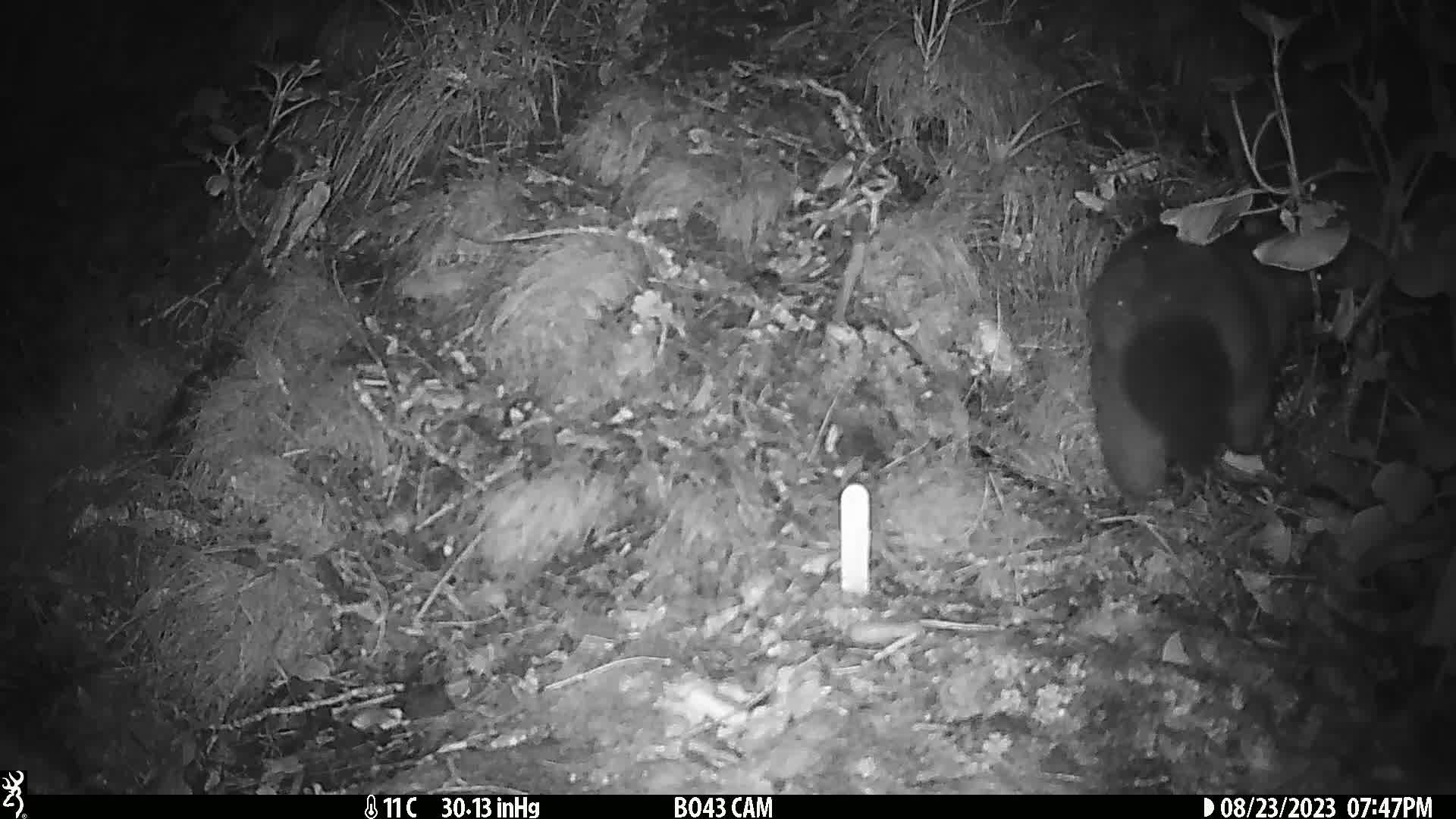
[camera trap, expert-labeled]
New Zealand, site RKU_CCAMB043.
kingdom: Animalia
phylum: Chordata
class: Mammalia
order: Diprotodontia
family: Phalangeridae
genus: Trichosurus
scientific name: Trichosurus vulpecula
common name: common brushtail possum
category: possum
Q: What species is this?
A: Possum (common brushtail possum) (Trichosurus vulpecula).